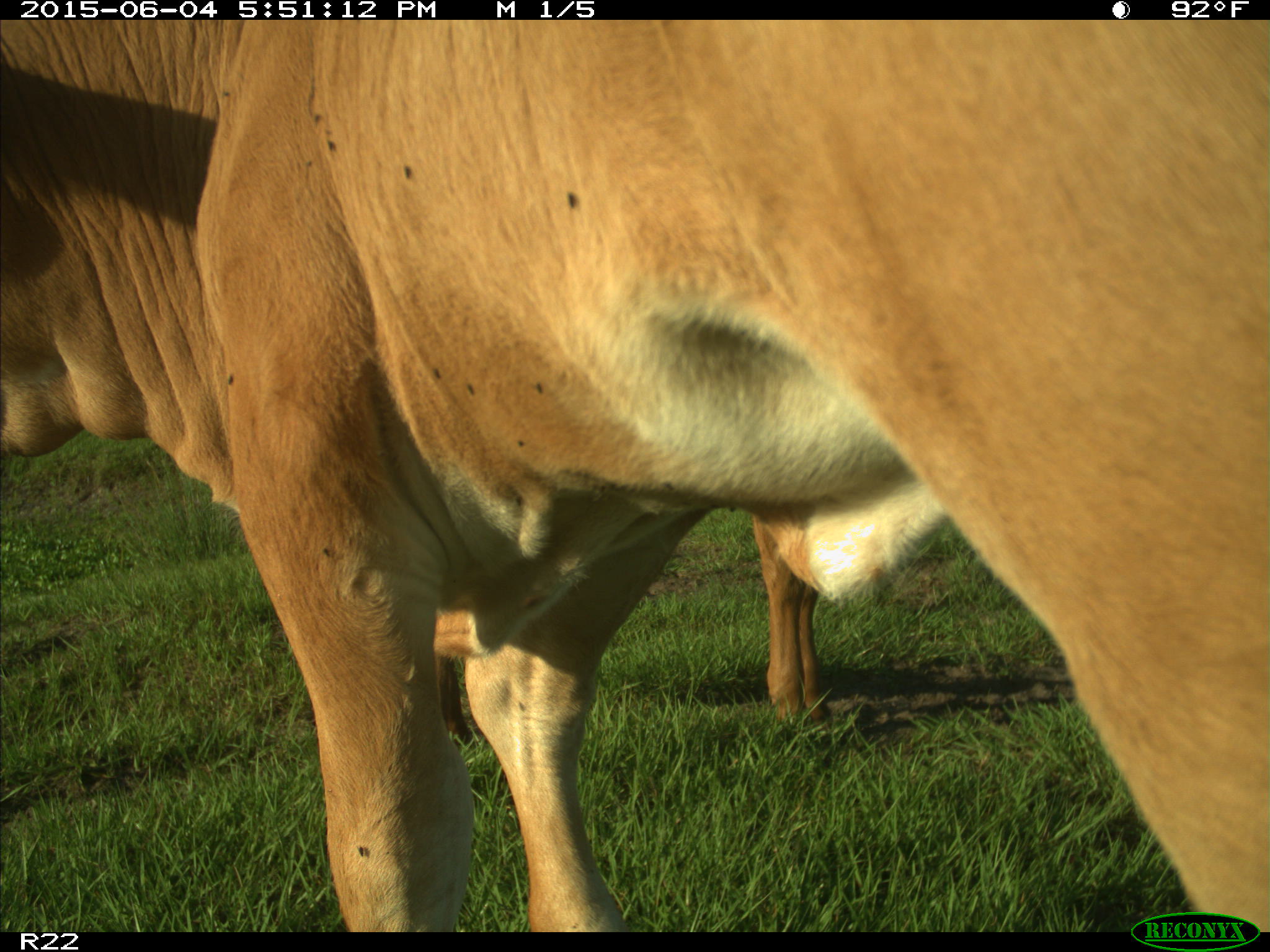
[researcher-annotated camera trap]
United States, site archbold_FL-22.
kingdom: Animalia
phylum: Chordata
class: Mammalia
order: Artiodactyla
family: Bovidae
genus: Bos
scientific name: Bos taurus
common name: domestic cow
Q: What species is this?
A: Bos taurus (domestic cow).